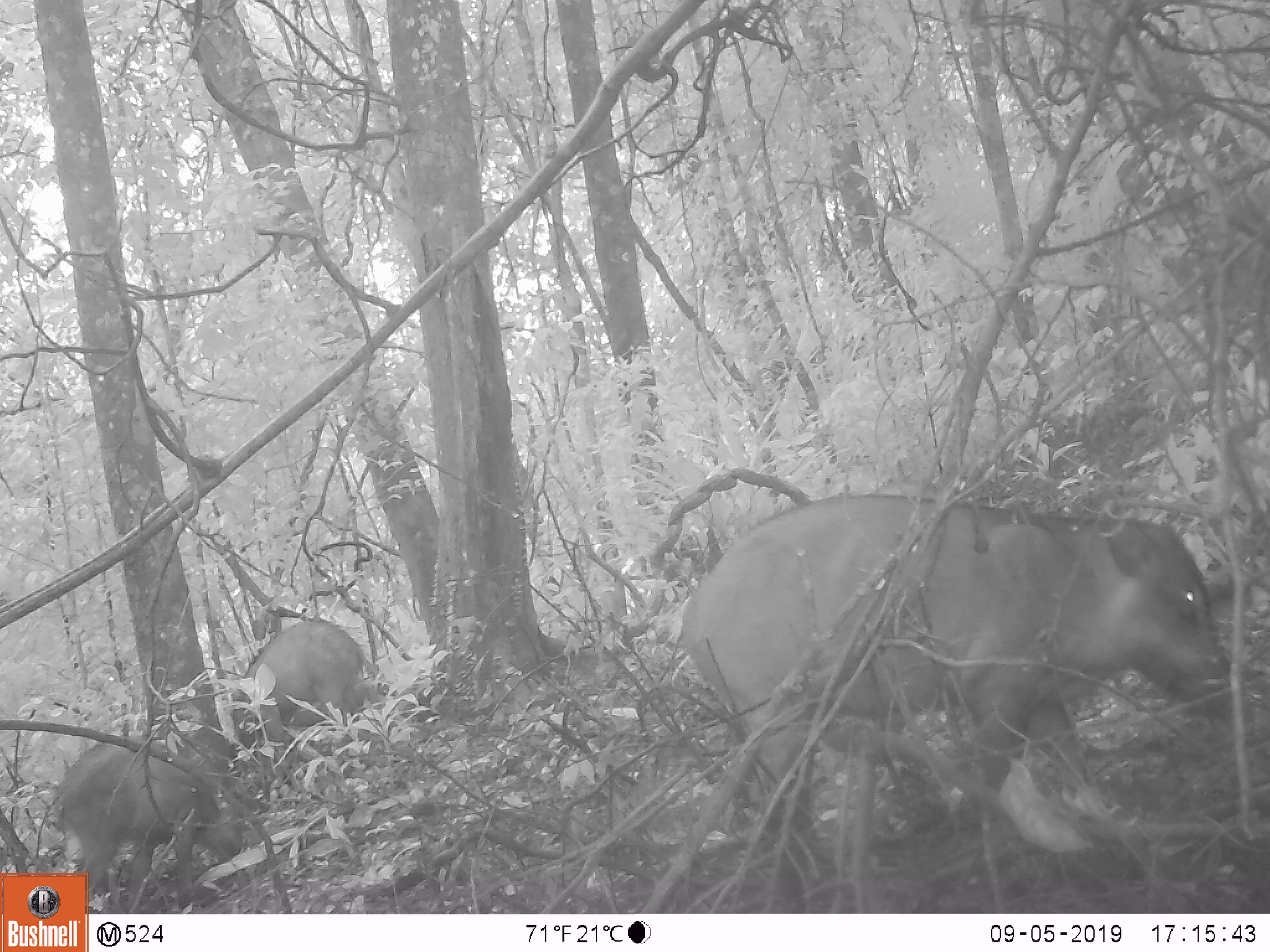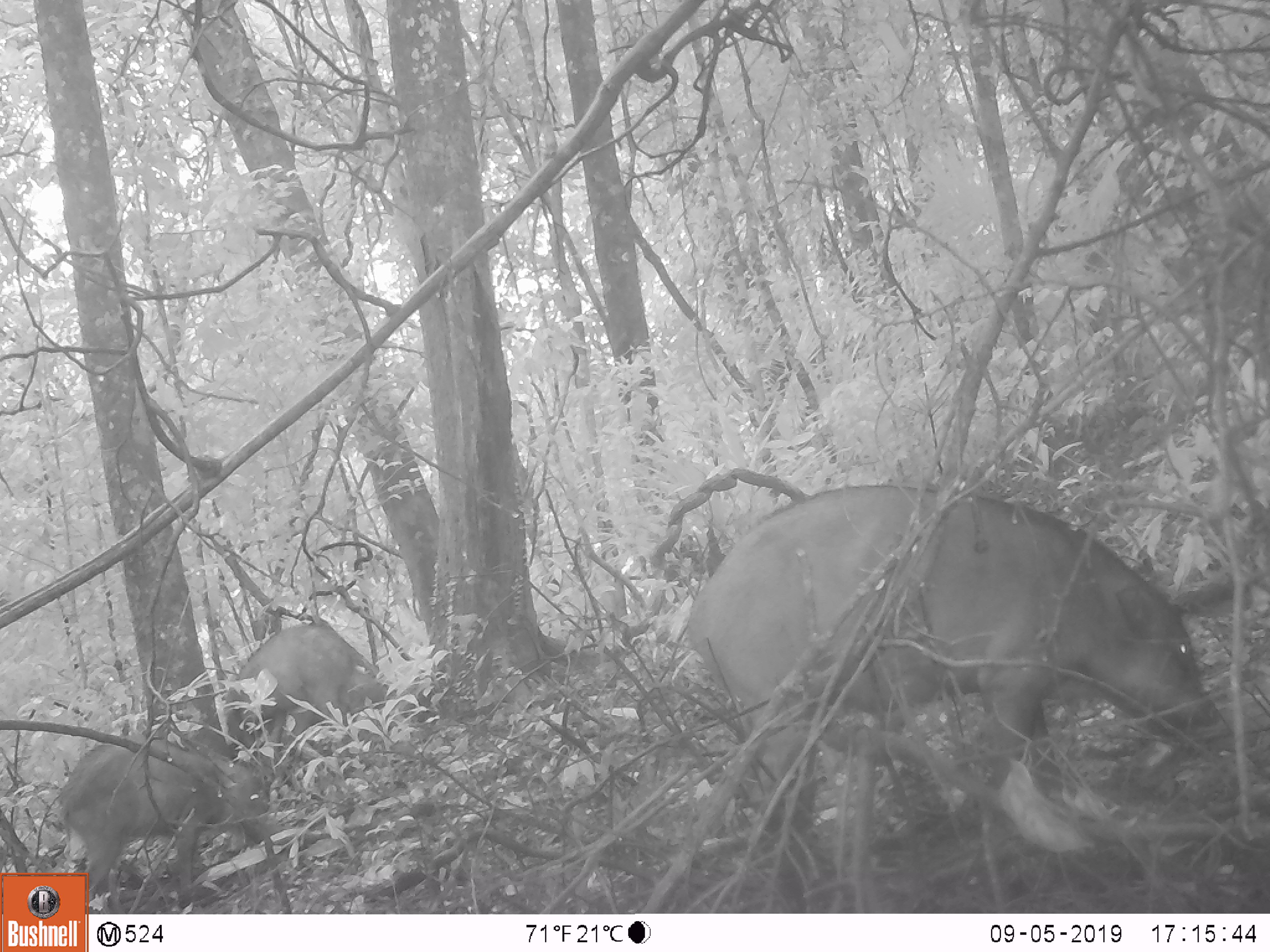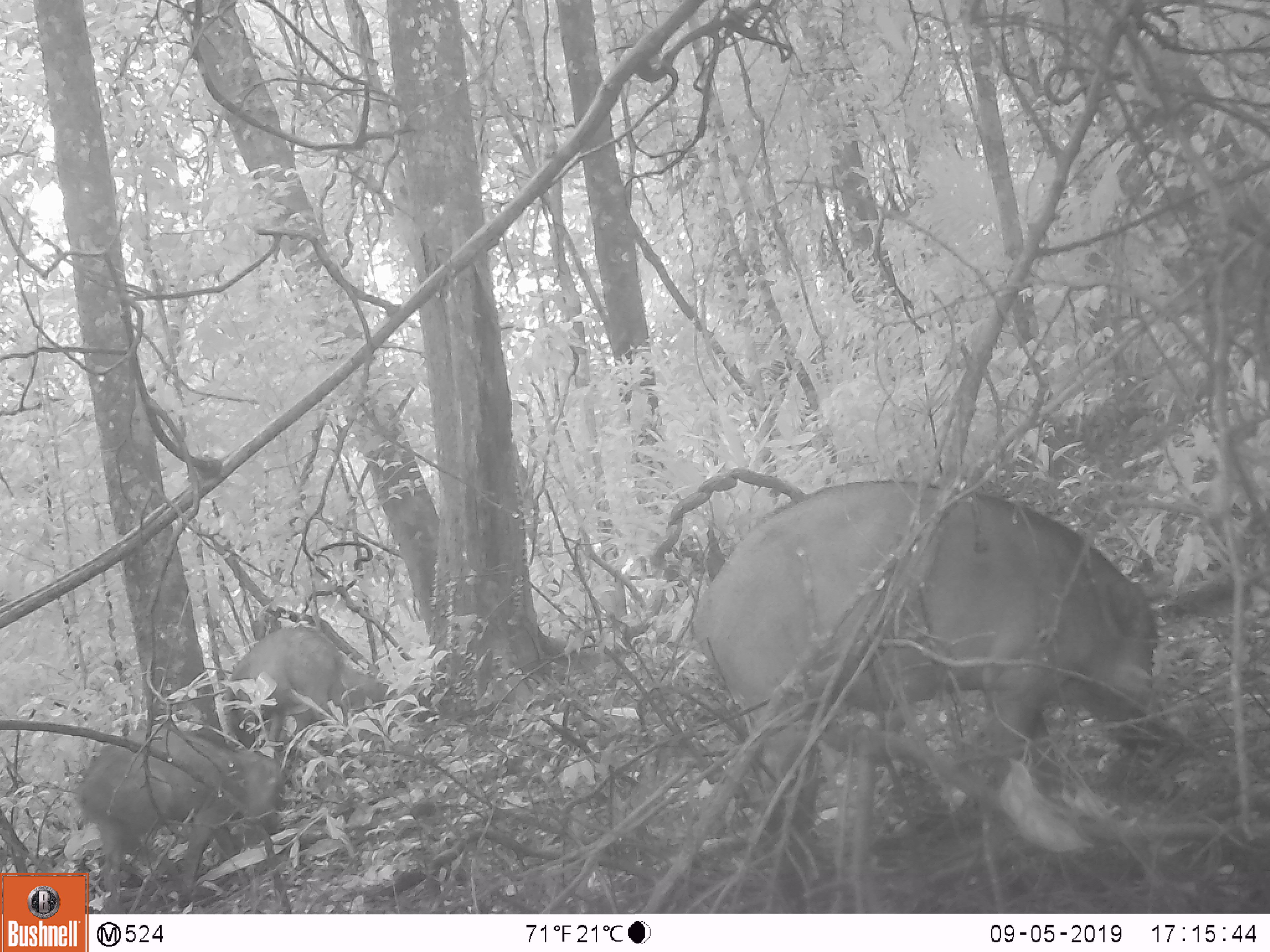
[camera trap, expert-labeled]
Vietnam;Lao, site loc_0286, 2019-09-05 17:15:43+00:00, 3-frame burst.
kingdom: Animalia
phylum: Chordata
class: Mammalia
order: Artiodactyla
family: Suidae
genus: Sus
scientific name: Sus scrofa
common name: eurasian wild pig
Eurasian wild pig (Sus scrofa). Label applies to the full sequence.